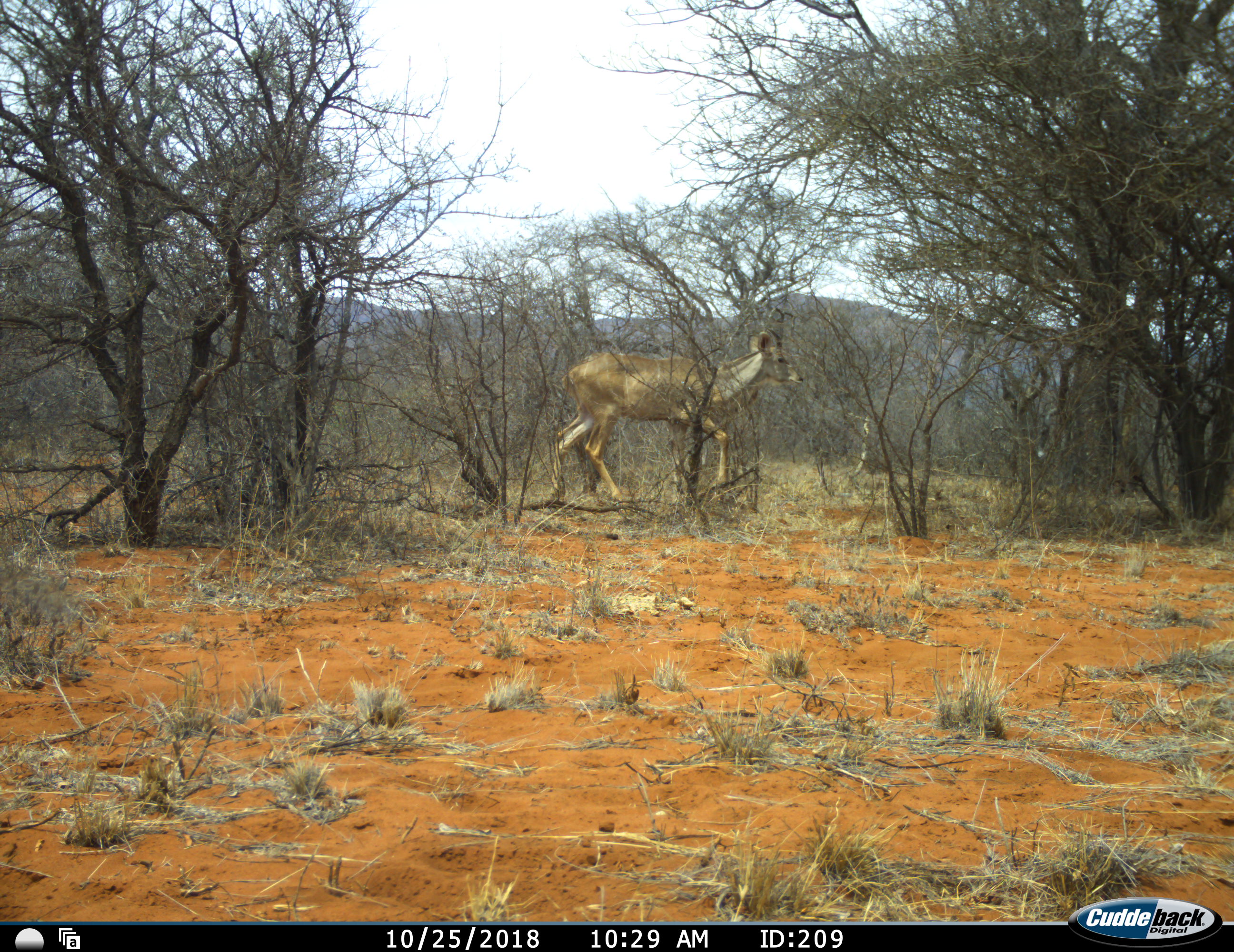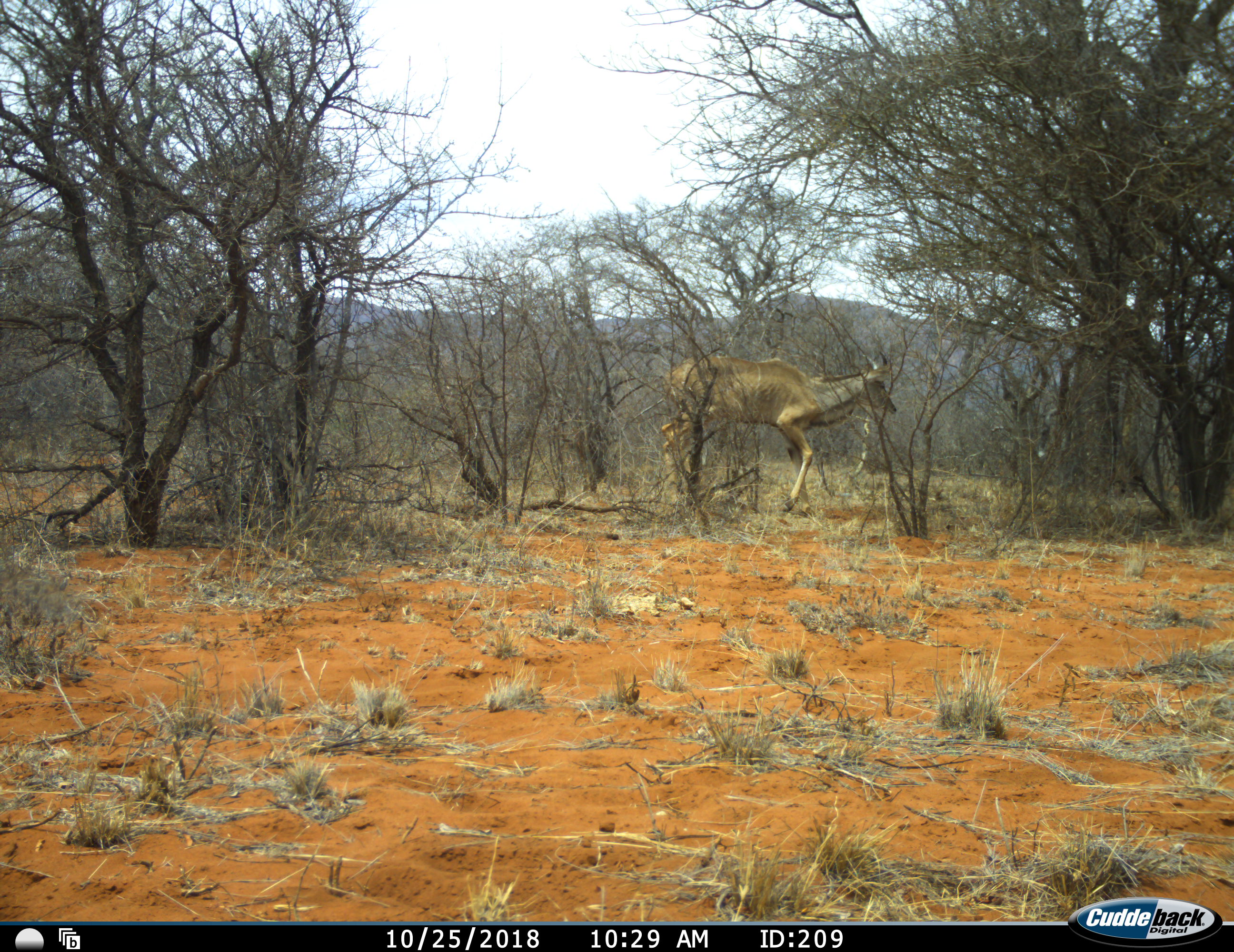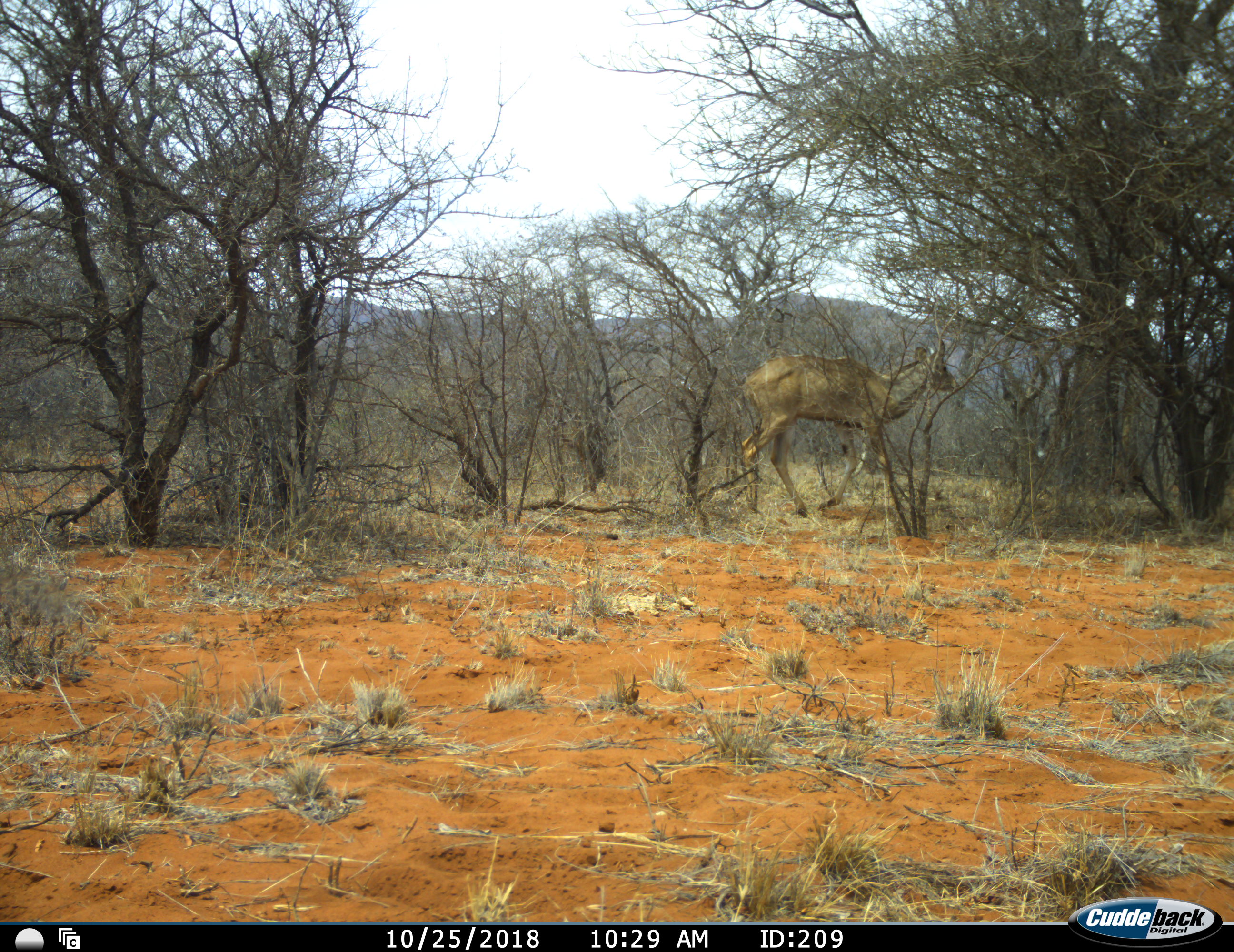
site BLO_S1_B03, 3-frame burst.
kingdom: Animalia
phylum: Chordata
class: Mammalia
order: Artiodactyla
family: Bovidae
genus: Tragelaphus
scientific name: Tragelaphus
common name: kudu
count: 1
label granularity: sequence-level